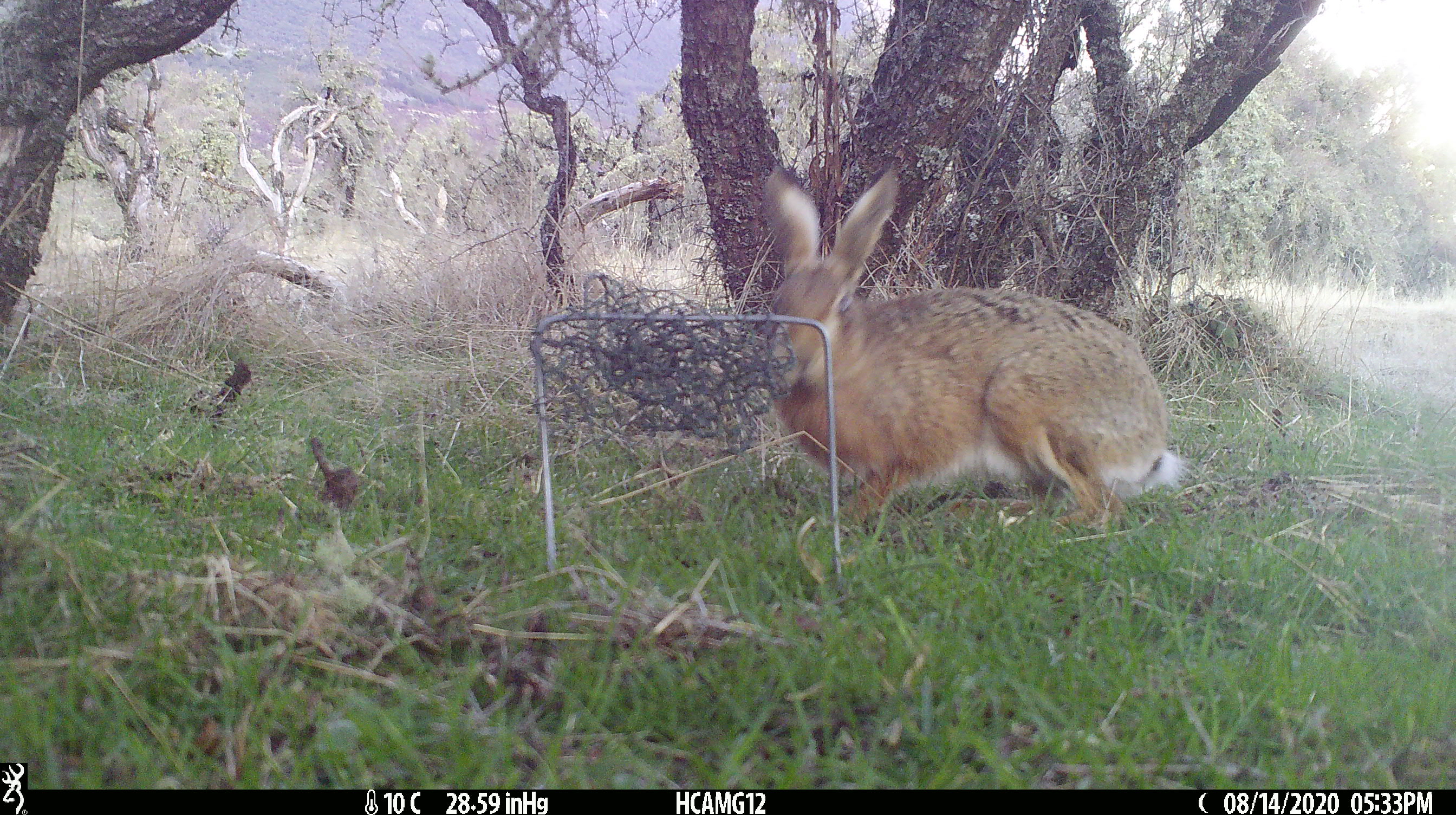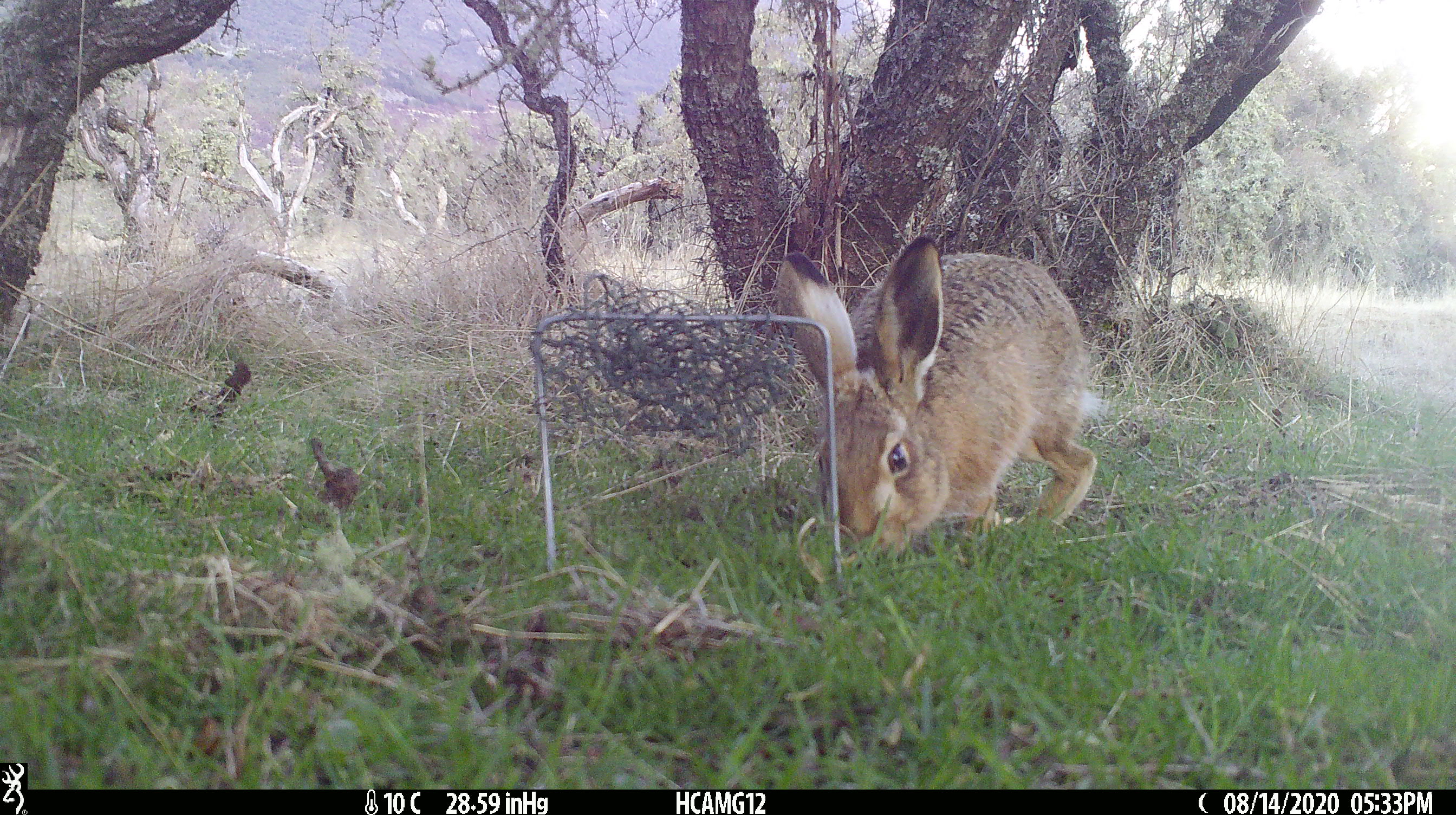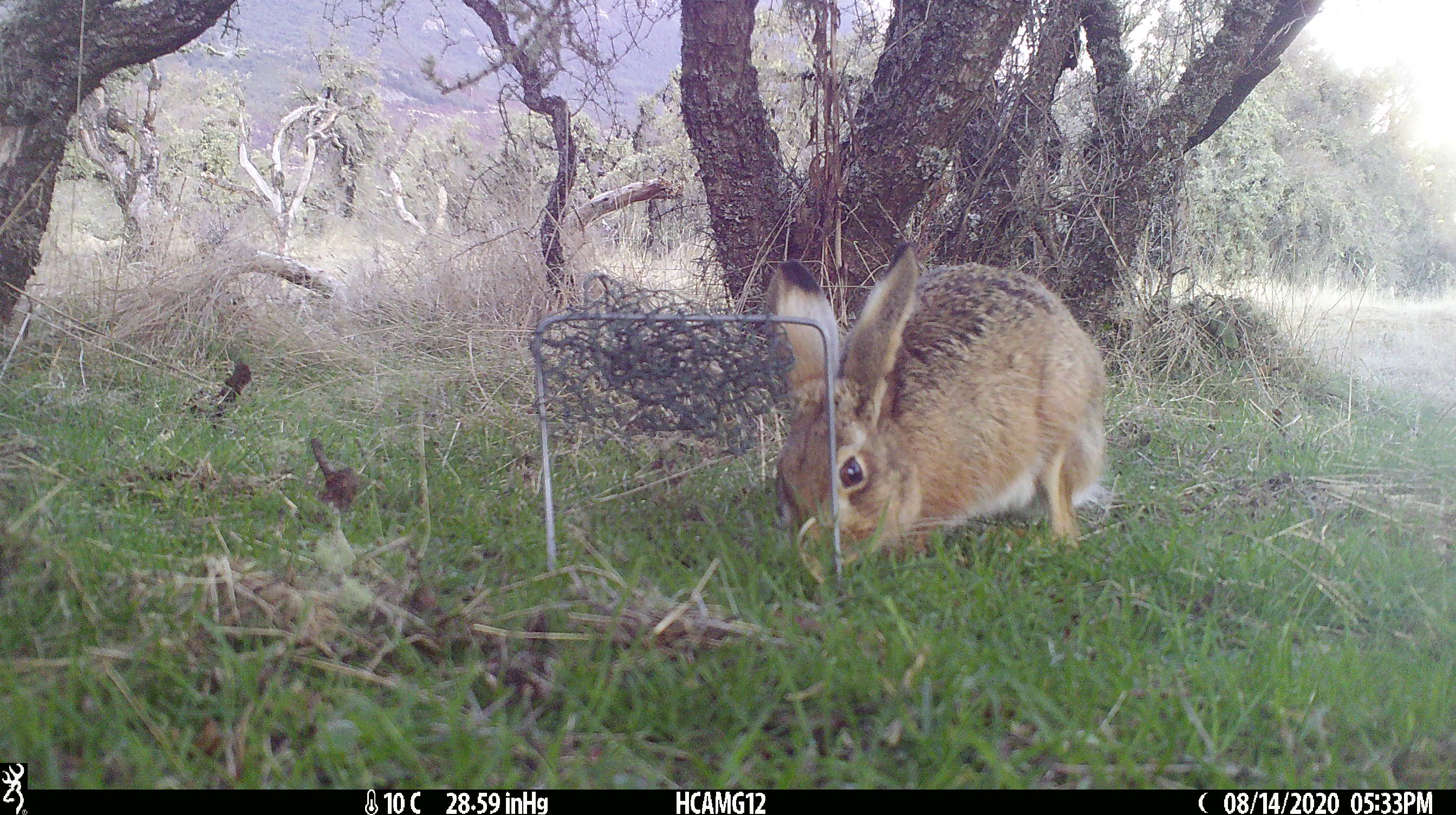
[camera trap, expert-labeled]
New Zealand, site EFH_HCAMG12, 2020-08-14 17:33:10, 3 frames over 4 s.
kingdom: Animalia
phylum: Chordata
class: Mammalia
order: Lagomorpha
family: Leporidae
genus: Lepus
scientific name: Lepus europaeus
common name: brown hare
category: hare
Hare (brown hare) (Lepus europaeus).